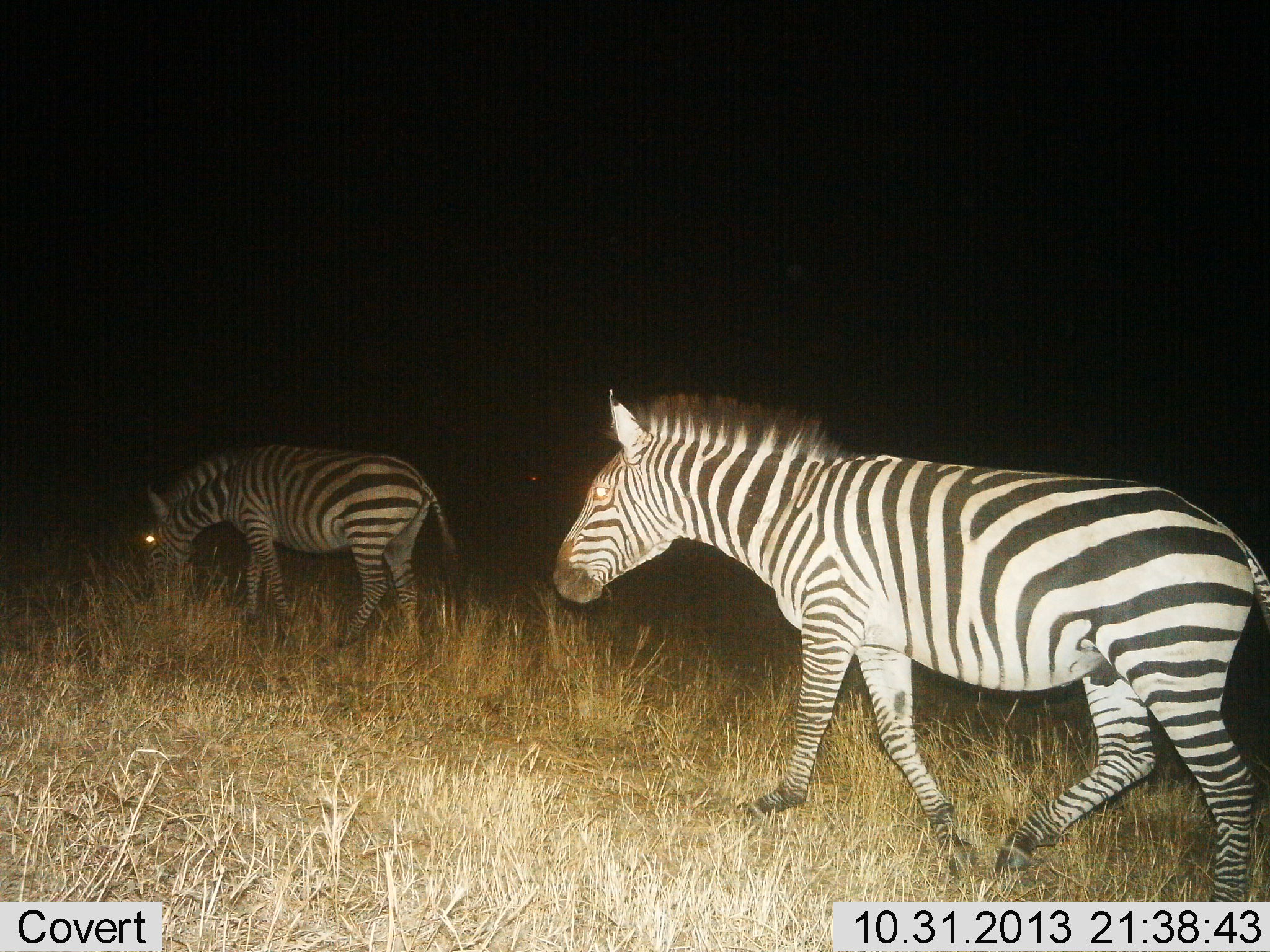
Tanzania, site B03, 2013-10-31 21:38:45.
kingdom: Animalia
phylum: Chordata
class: Mammalia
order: Perissodactyla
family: Equidae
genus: Equus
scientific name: Equus quagga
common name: plains zebra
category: zebra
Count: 2.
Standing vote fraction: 31%.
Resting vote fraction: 0%.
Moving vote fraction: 69%.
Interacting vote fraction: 3%.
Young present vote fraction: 2%.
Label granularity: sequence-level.